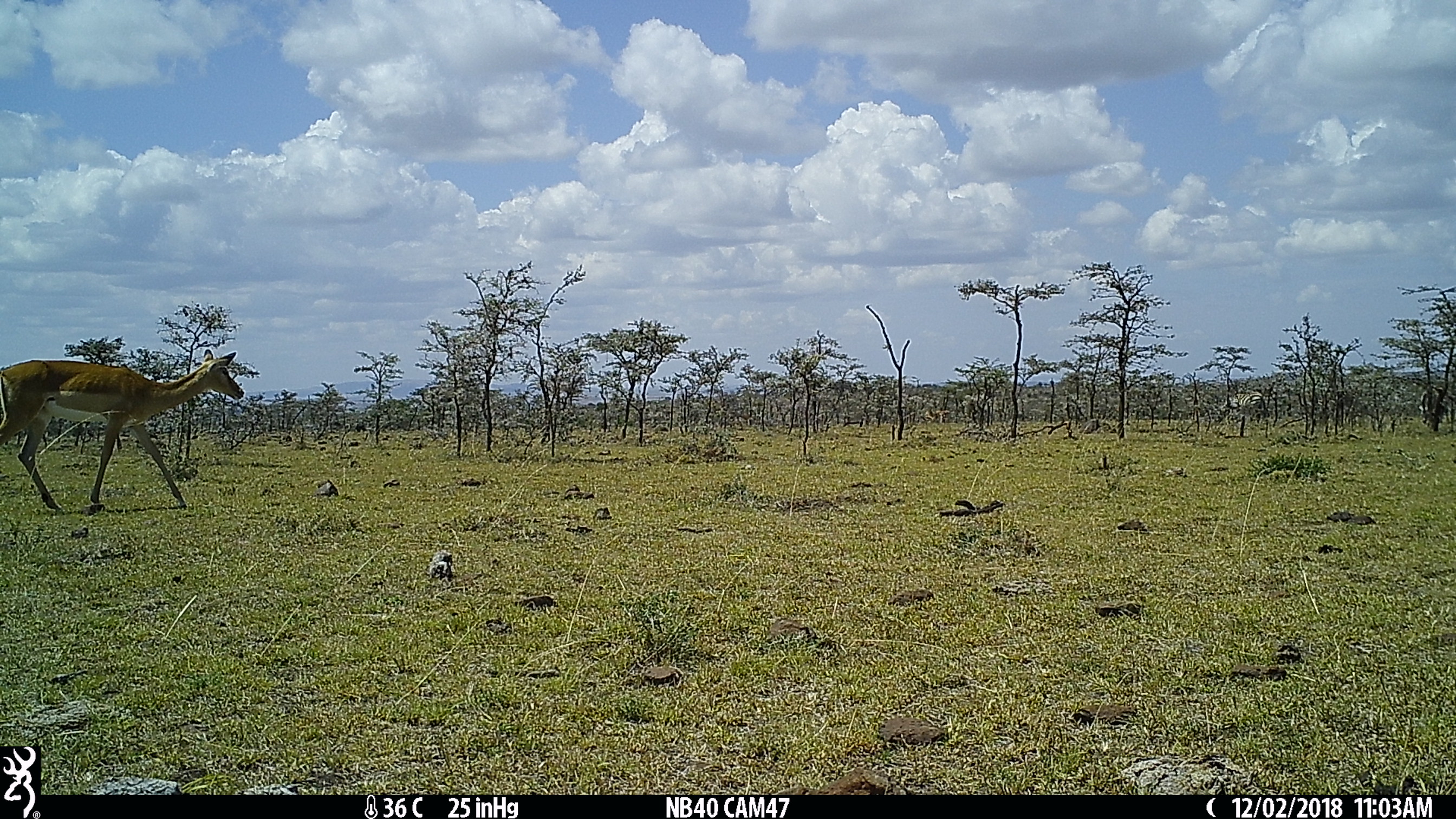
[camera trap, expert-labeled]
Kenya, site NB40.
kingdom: Animalia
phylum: Chordata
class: Mammalia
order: Perissodactyla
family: Equidae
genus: Equus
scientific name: Equus quagga burchellii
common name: burchell's zebra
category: zebra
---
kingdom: Animalia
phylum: Chordata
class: Mammalia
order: Artiodactyla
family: Bovidae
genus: Aepyceros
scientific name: Aepyceros melampus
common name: impala